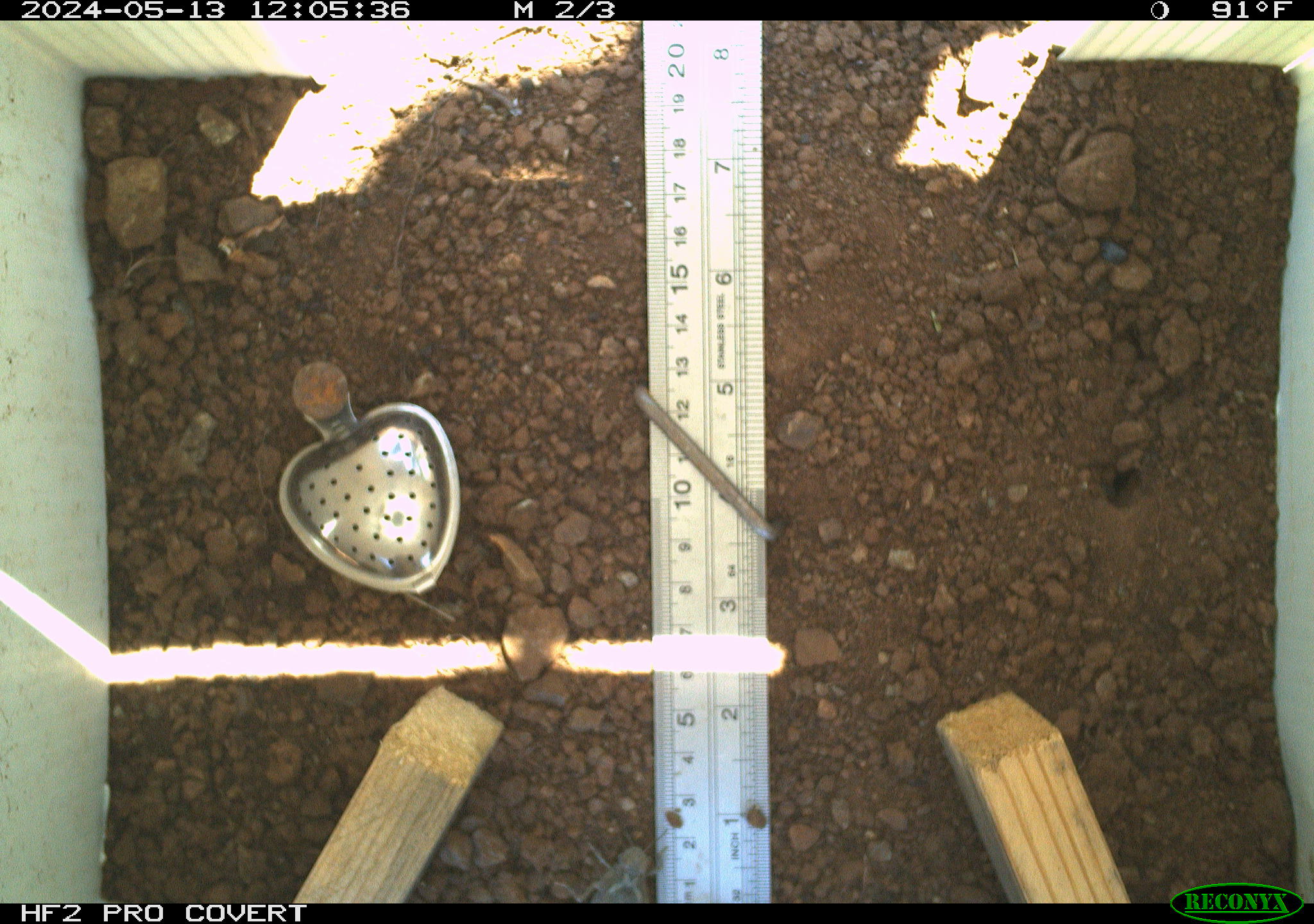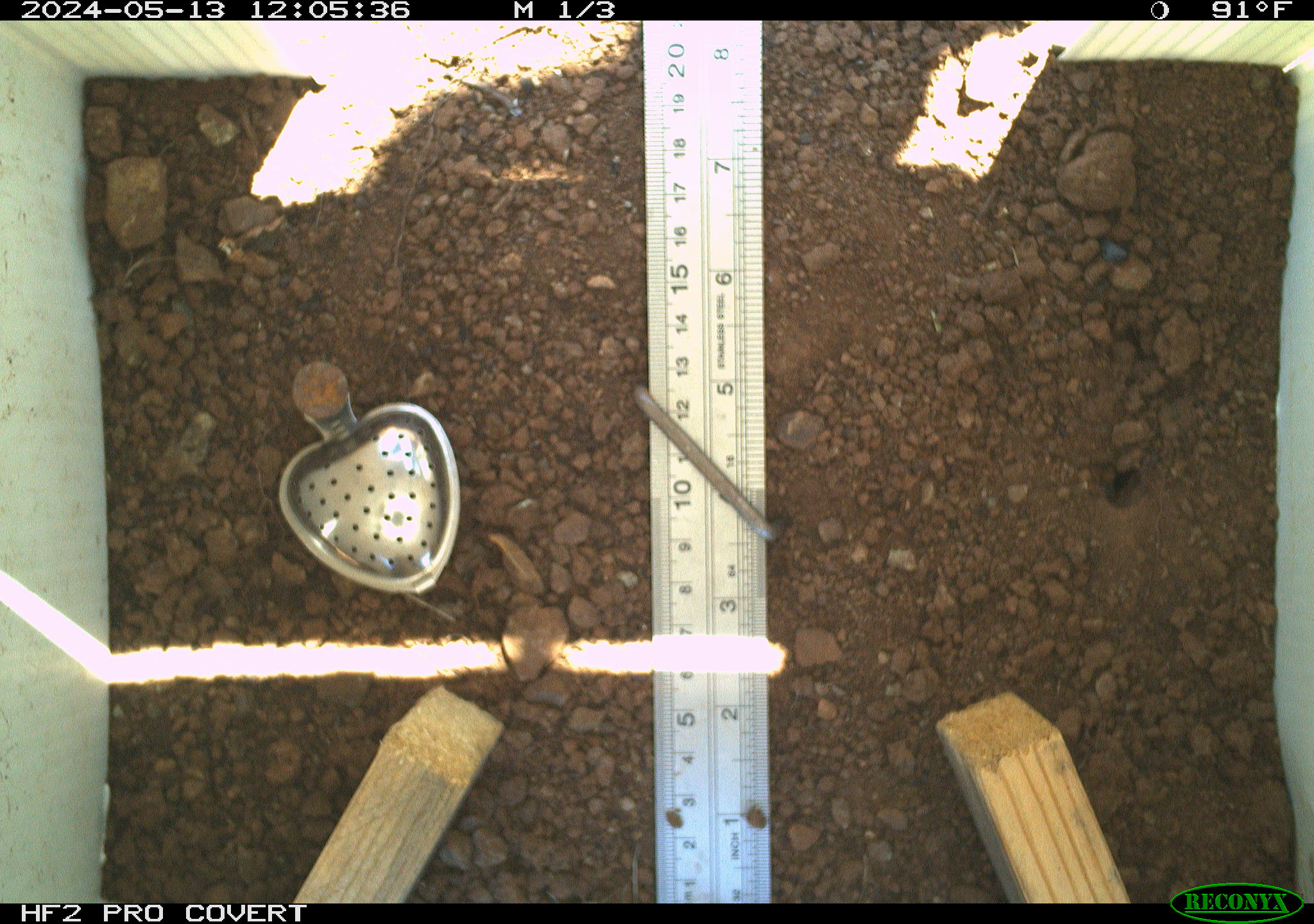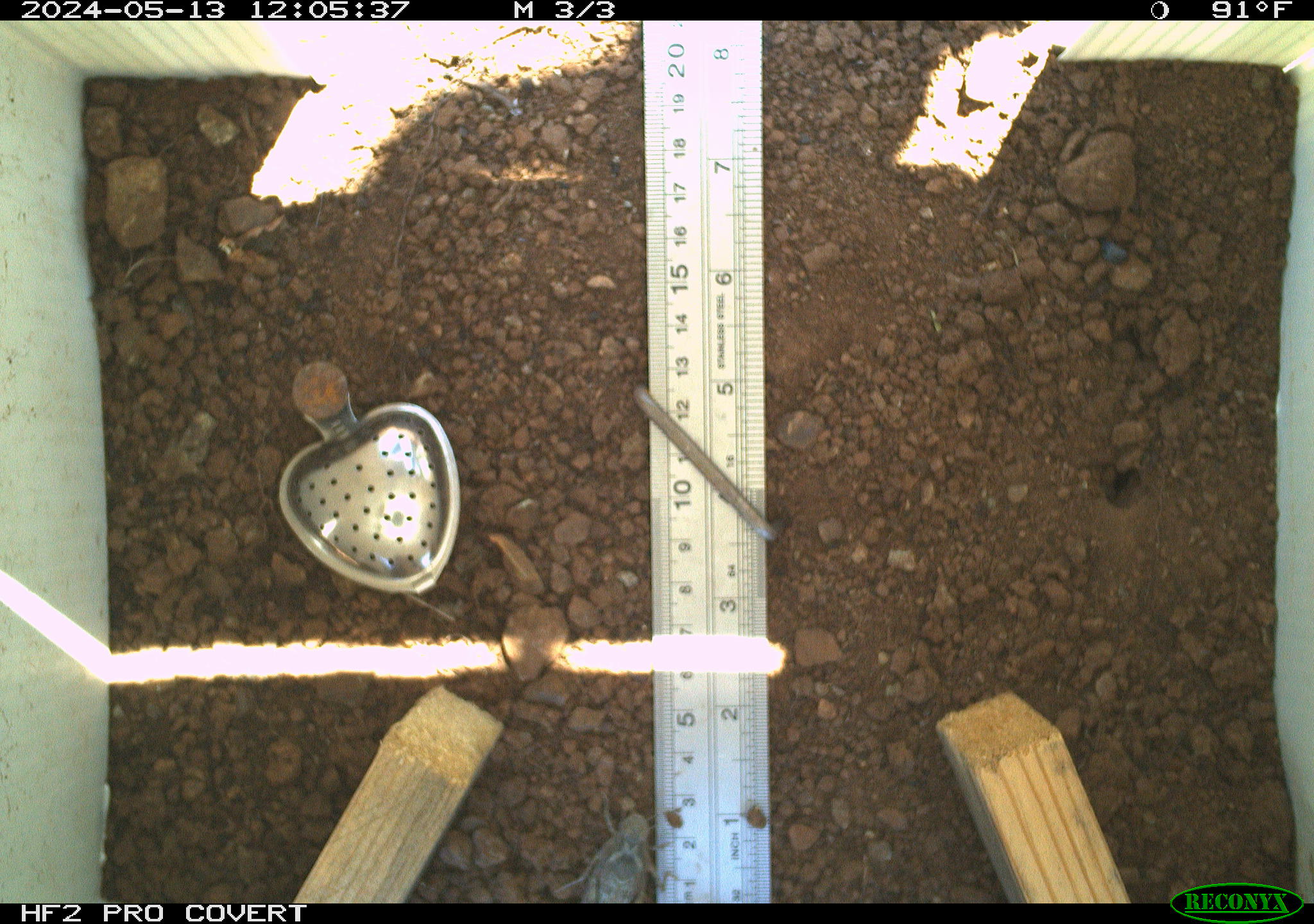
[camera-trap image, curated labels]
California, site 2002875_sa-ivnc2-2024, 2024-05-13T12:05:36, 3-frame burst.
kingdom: Animalia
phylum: Arthropoda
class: Insecta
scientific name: Insecta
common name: insect